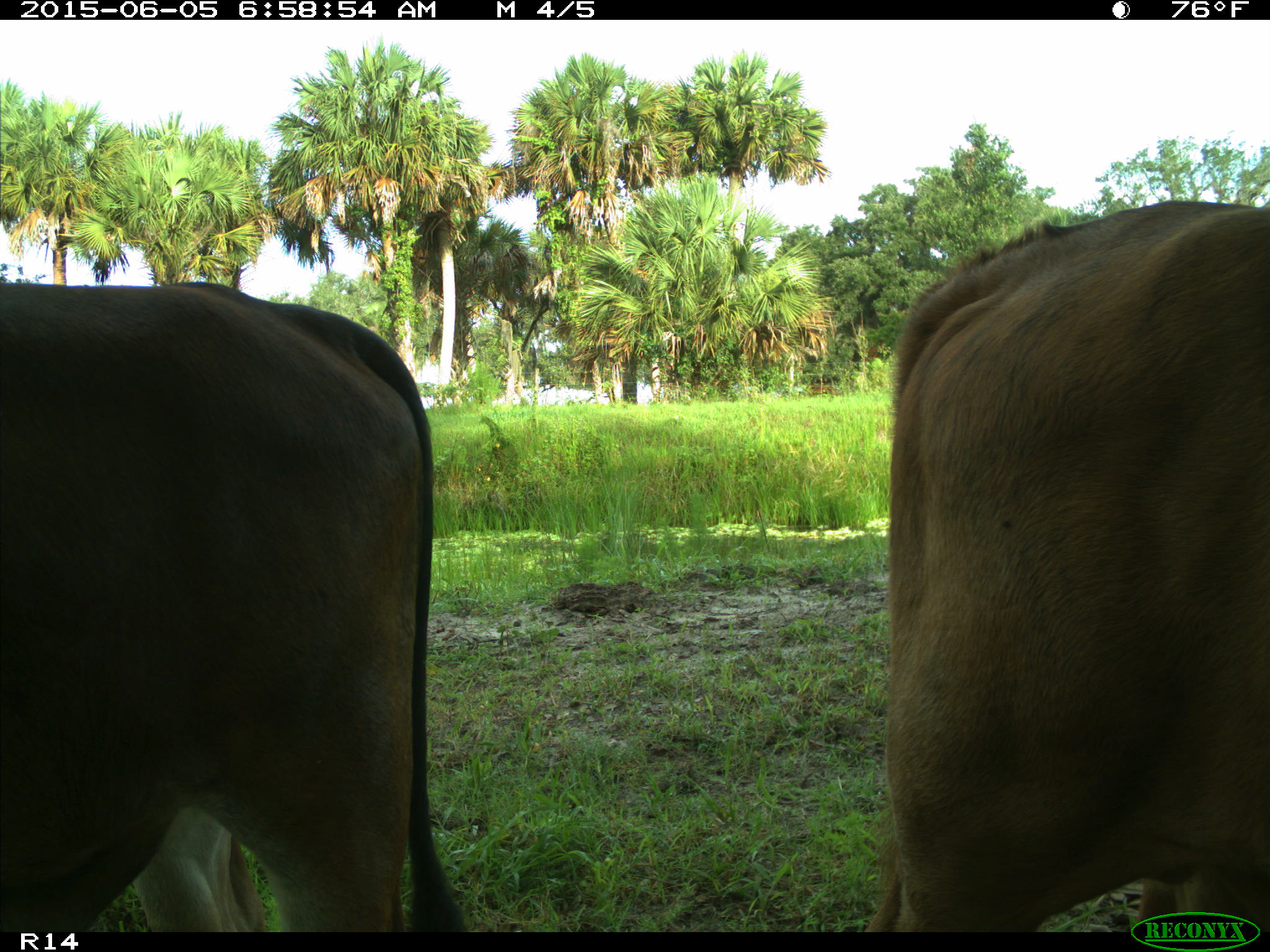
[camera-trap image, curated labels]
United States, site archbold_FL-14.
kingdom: Animalia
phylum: Chordata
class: Mammalia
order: Artiodactyla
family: Bovidae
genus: Bos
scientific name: Bos taurus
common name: domestic cow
Bos taurus (domestic cow).